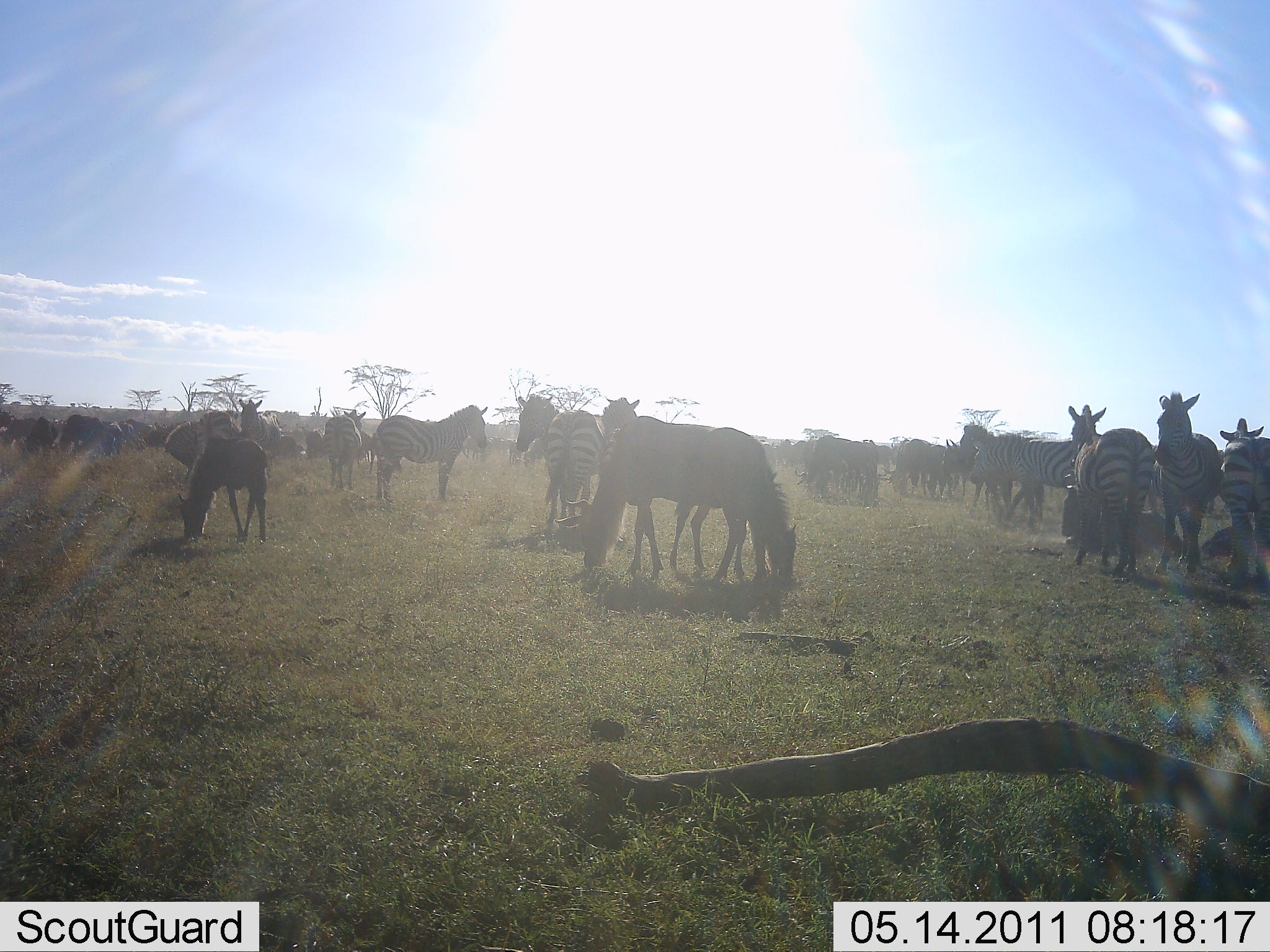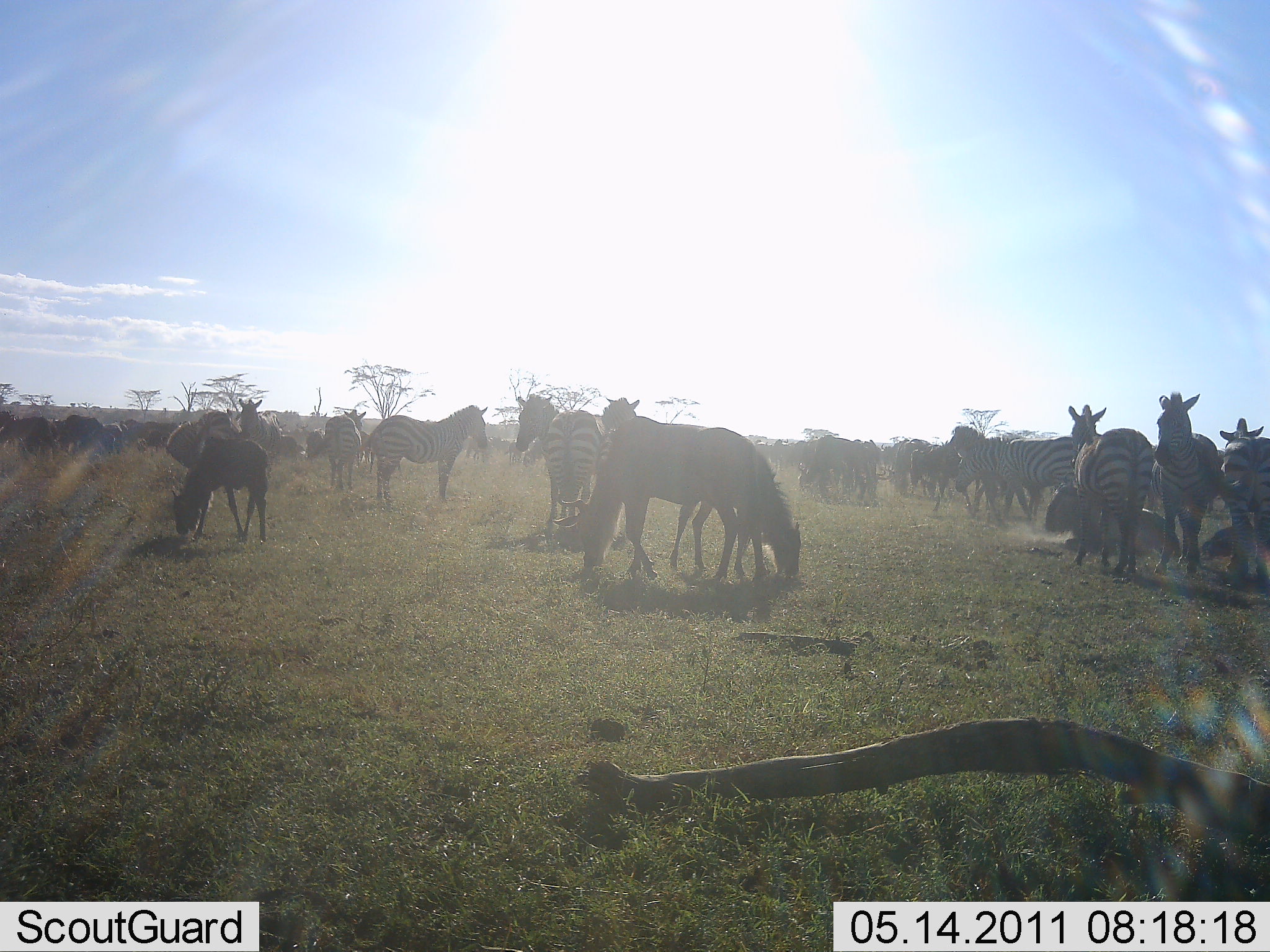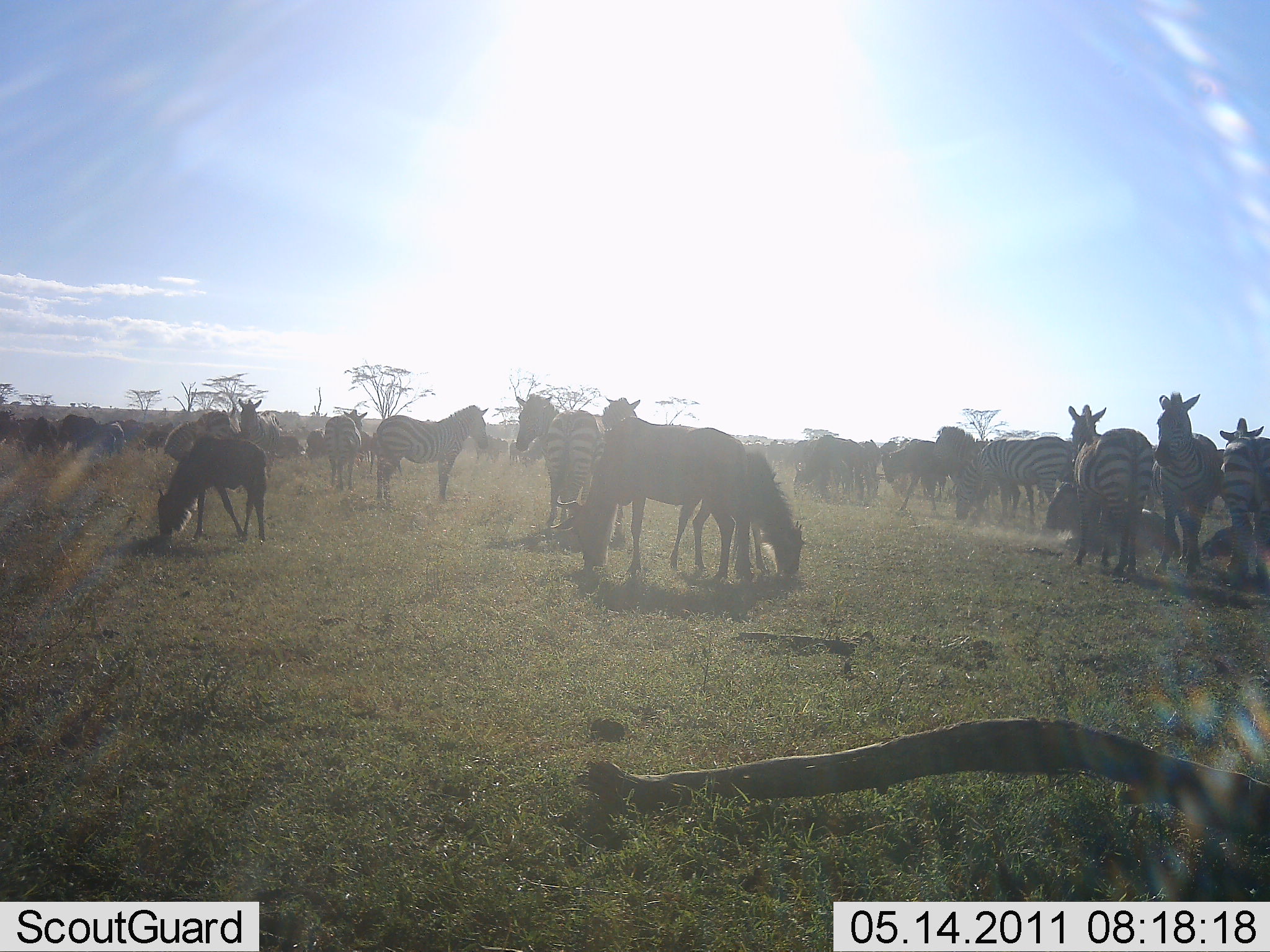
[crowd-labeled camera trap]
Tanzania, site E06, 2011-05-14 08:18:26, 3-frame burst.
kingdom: Animalia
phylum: Chordata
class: Mammalia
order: Perissodactyla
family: Equidae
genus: Equus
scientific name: Equus quagga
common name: plains zebra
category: zebra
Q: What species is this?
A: Zebra (plains zebra) (Equus quagga).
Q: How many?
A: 11-50.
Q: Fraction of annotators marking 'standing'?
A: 88%.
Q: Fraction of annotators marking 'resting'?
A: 29%.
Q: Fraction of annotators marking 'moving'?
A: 53%.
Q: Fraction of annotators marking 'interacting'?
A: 18%.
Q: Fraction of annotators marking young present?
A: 12%.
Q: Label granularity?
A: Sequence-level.